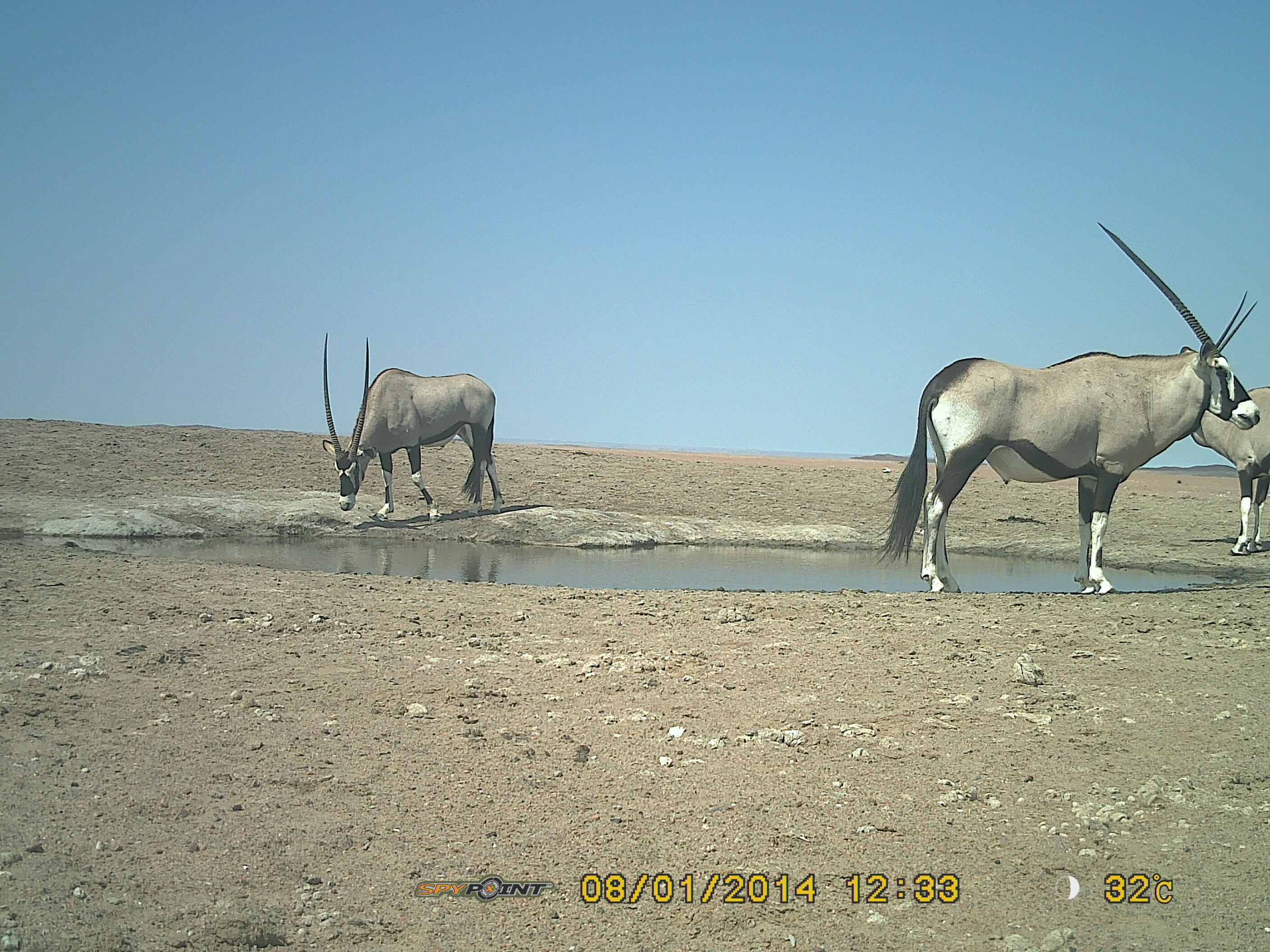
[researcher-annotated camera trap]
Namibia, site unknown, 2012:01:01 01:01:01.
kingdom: Animalia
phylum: Chordata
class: Mammalia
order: Artiodactyla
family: Bovidae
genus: Oryx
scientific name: Oryx gazella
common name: gemsbok